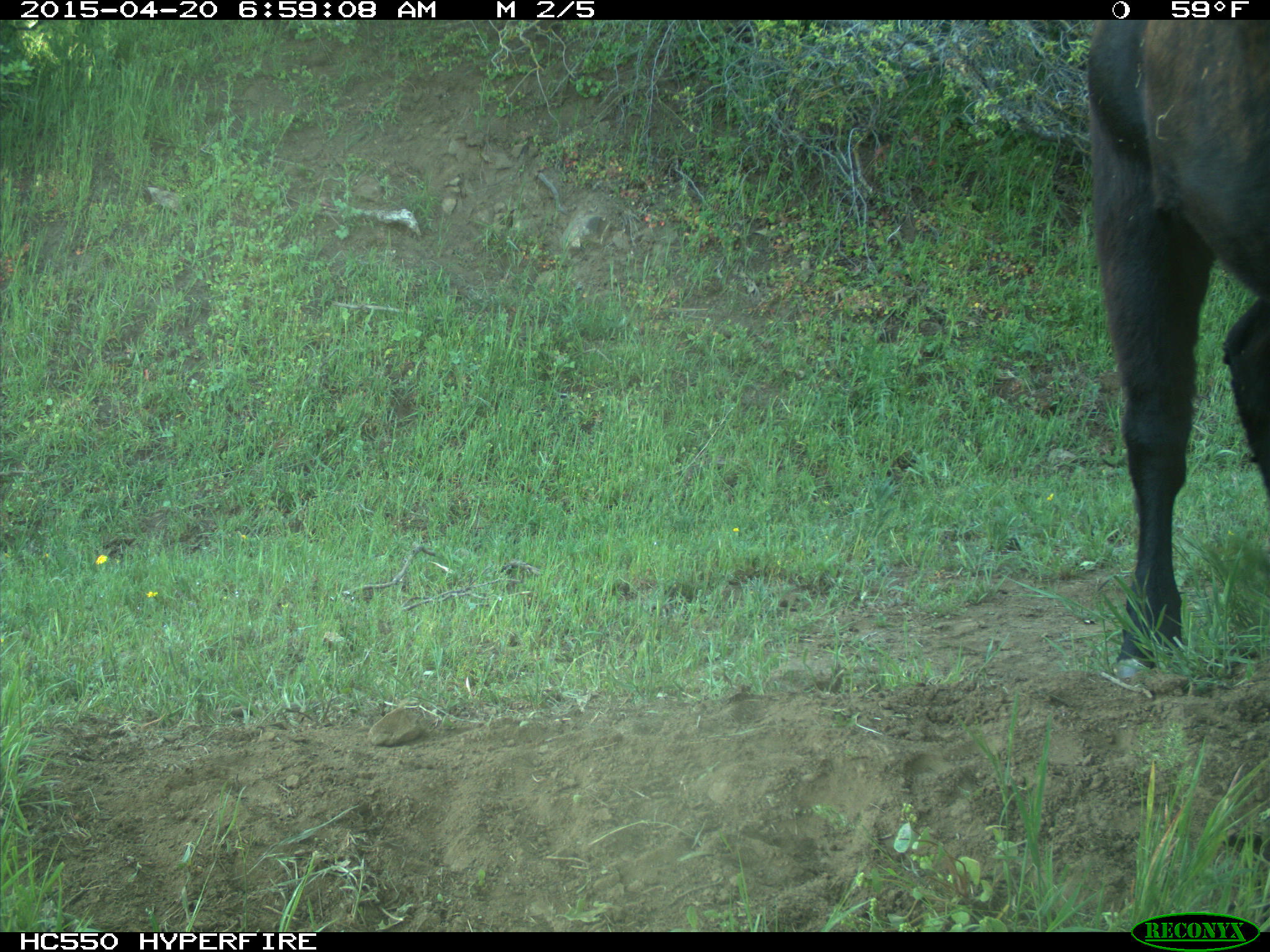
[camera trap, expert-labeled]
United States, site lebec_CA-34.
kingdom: Animalia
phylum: Chordata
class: Mammalia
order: Artiodactyla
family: Bovidae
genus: Bos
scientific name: Bos taurus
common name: domestic cow